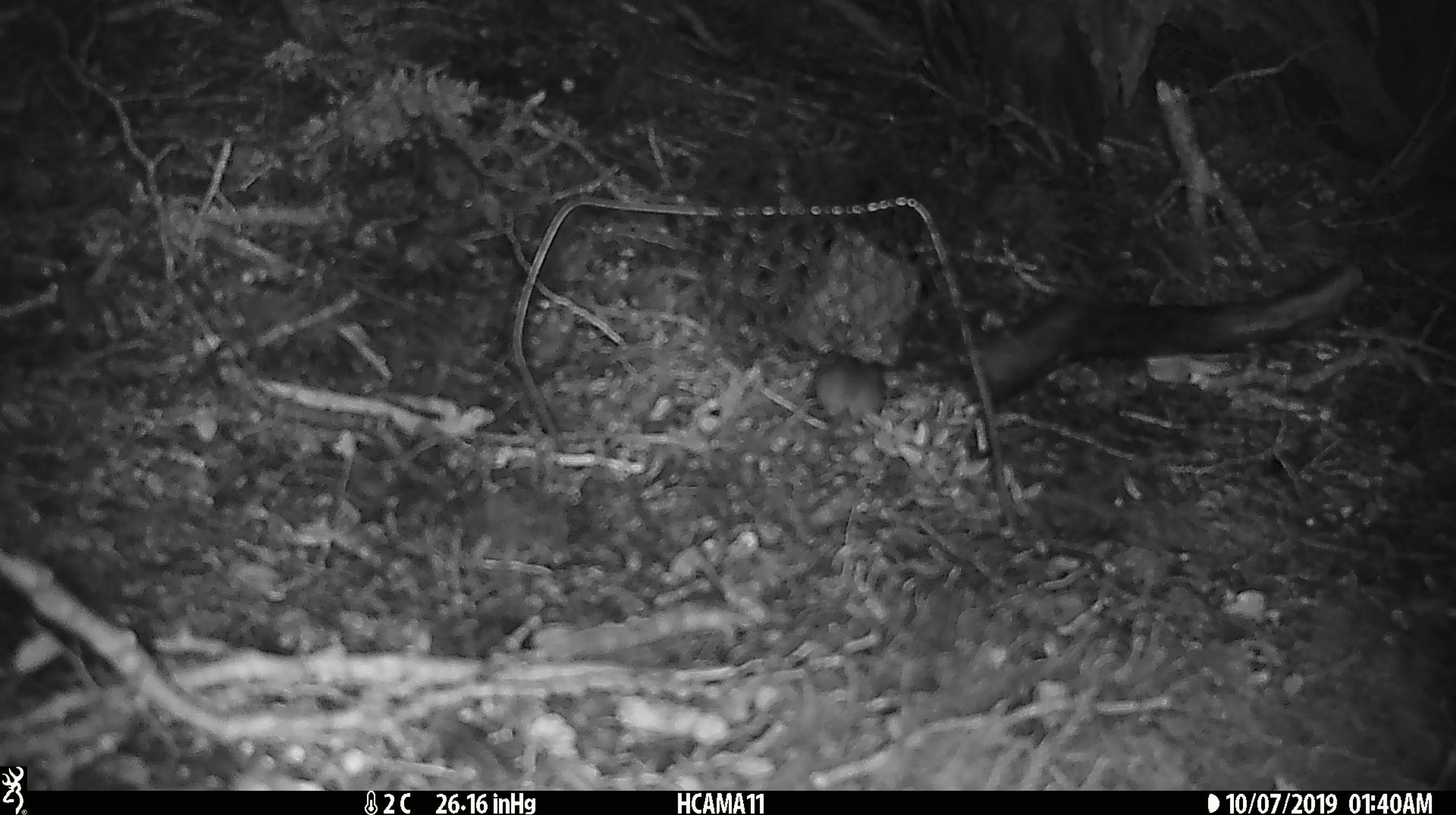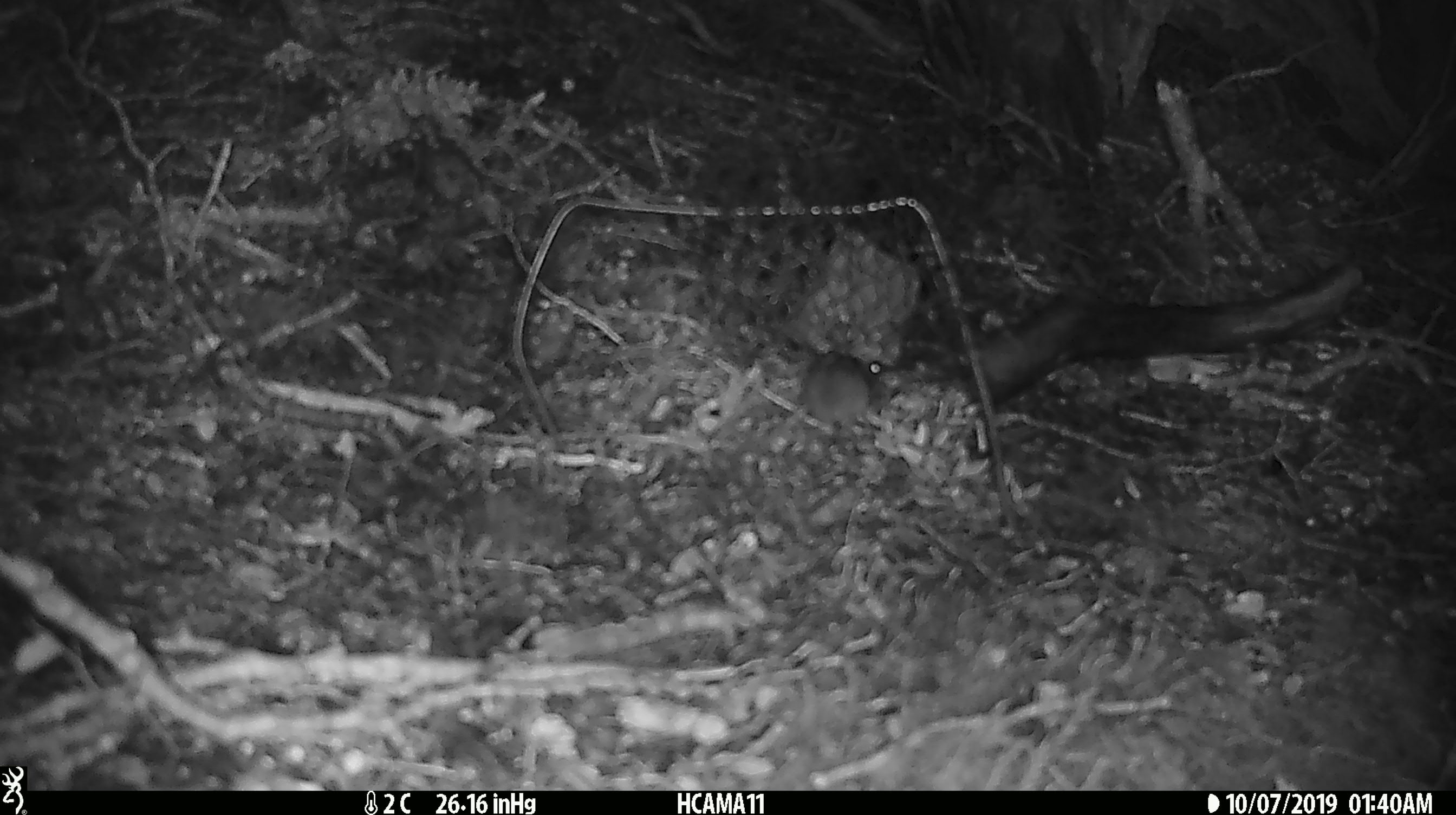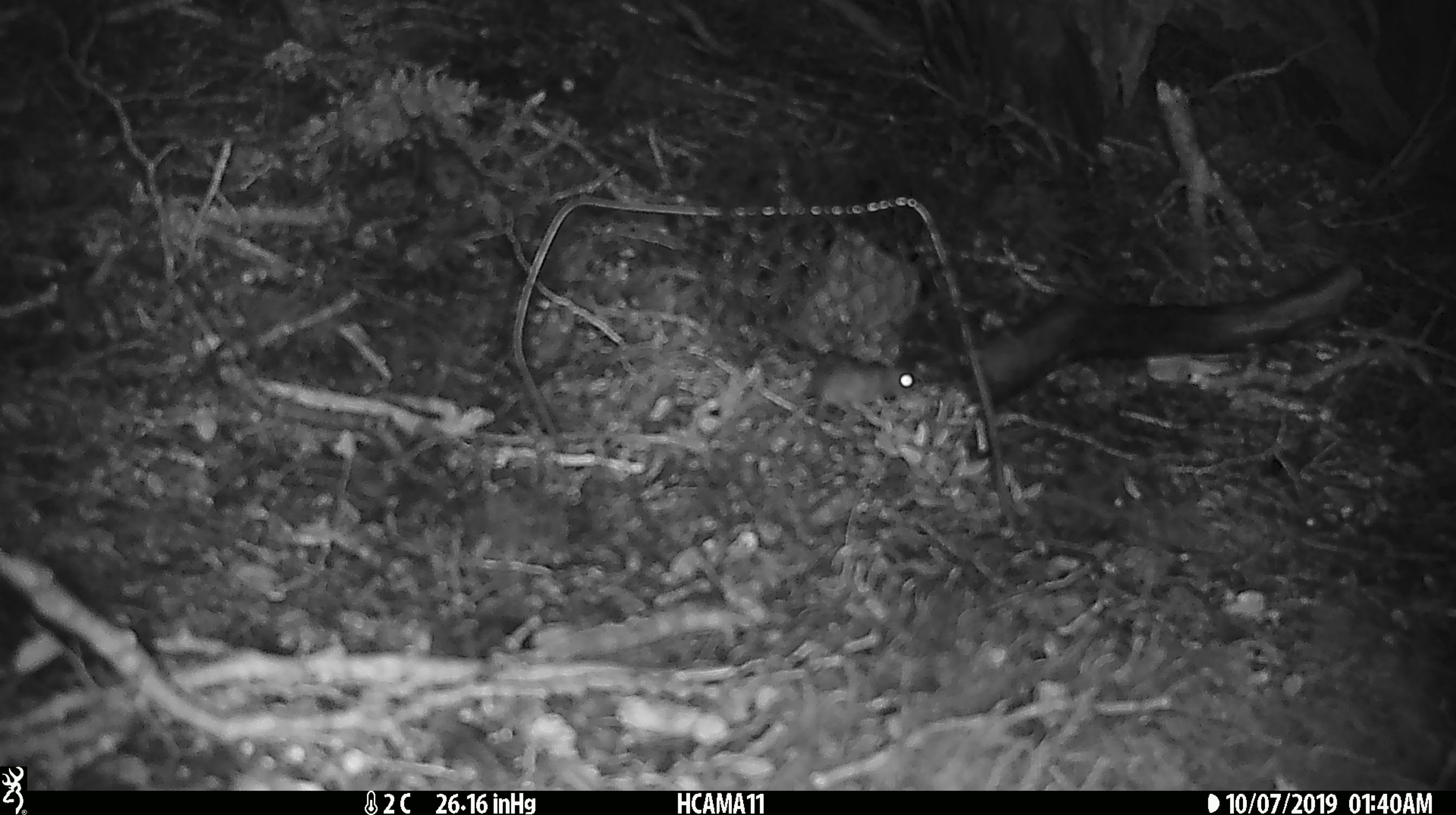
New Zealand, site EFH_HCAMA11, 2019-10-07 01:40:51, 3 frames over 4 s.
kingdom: Animalia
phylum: Chordata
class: Mammalia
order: Rodentia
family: Muridae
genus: Mus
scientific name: Mus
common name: mouse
Mouse (Mus).